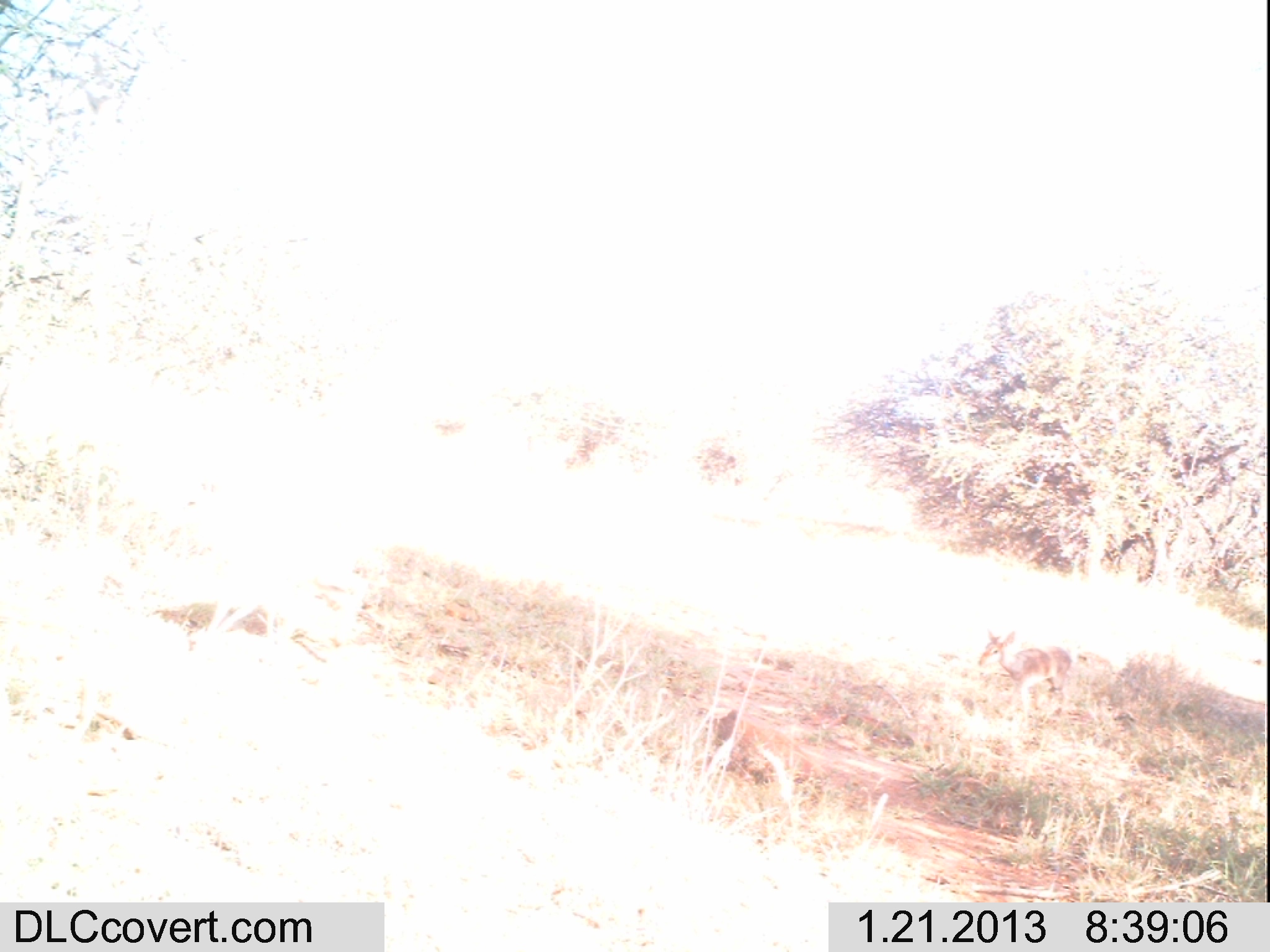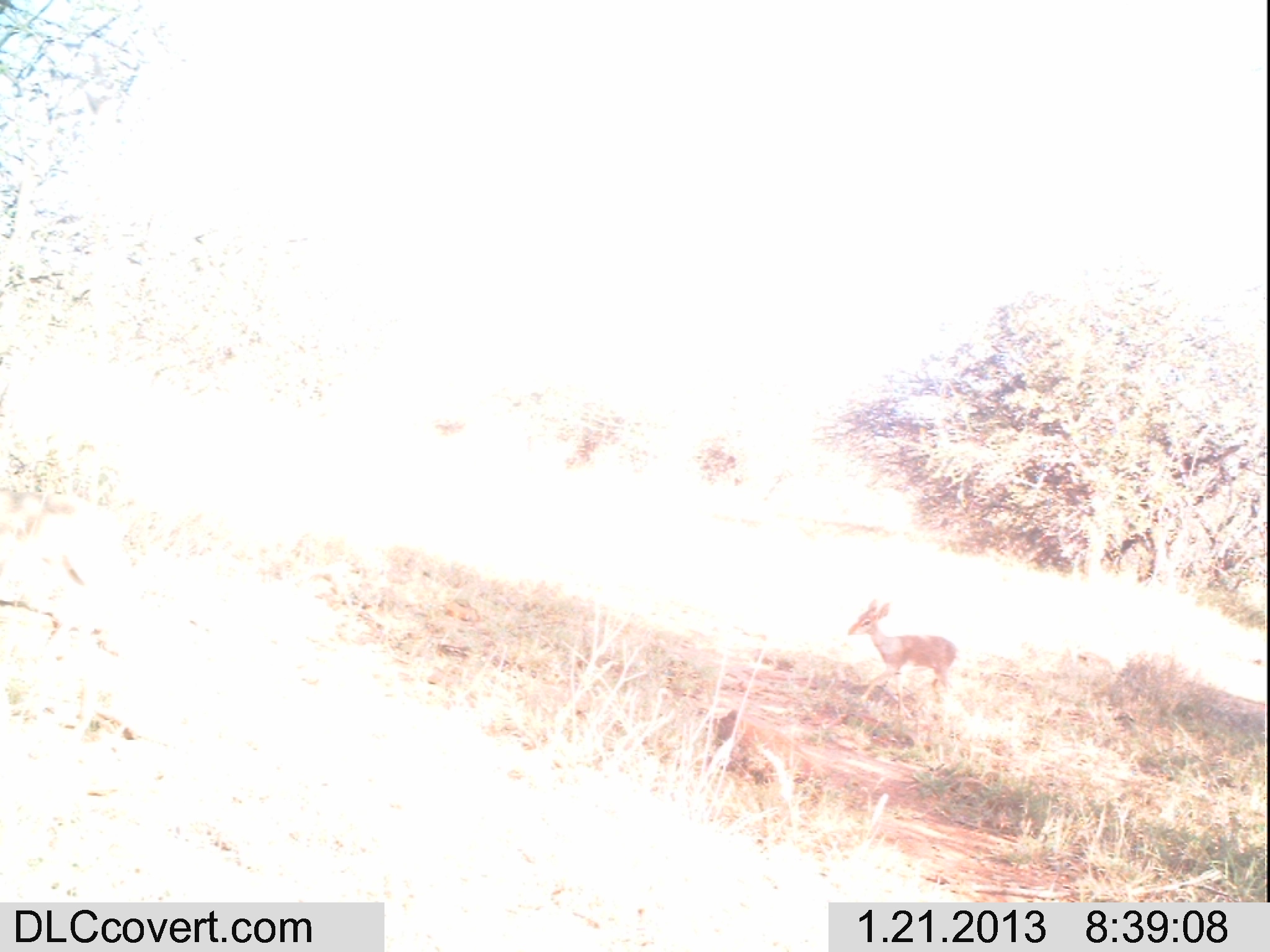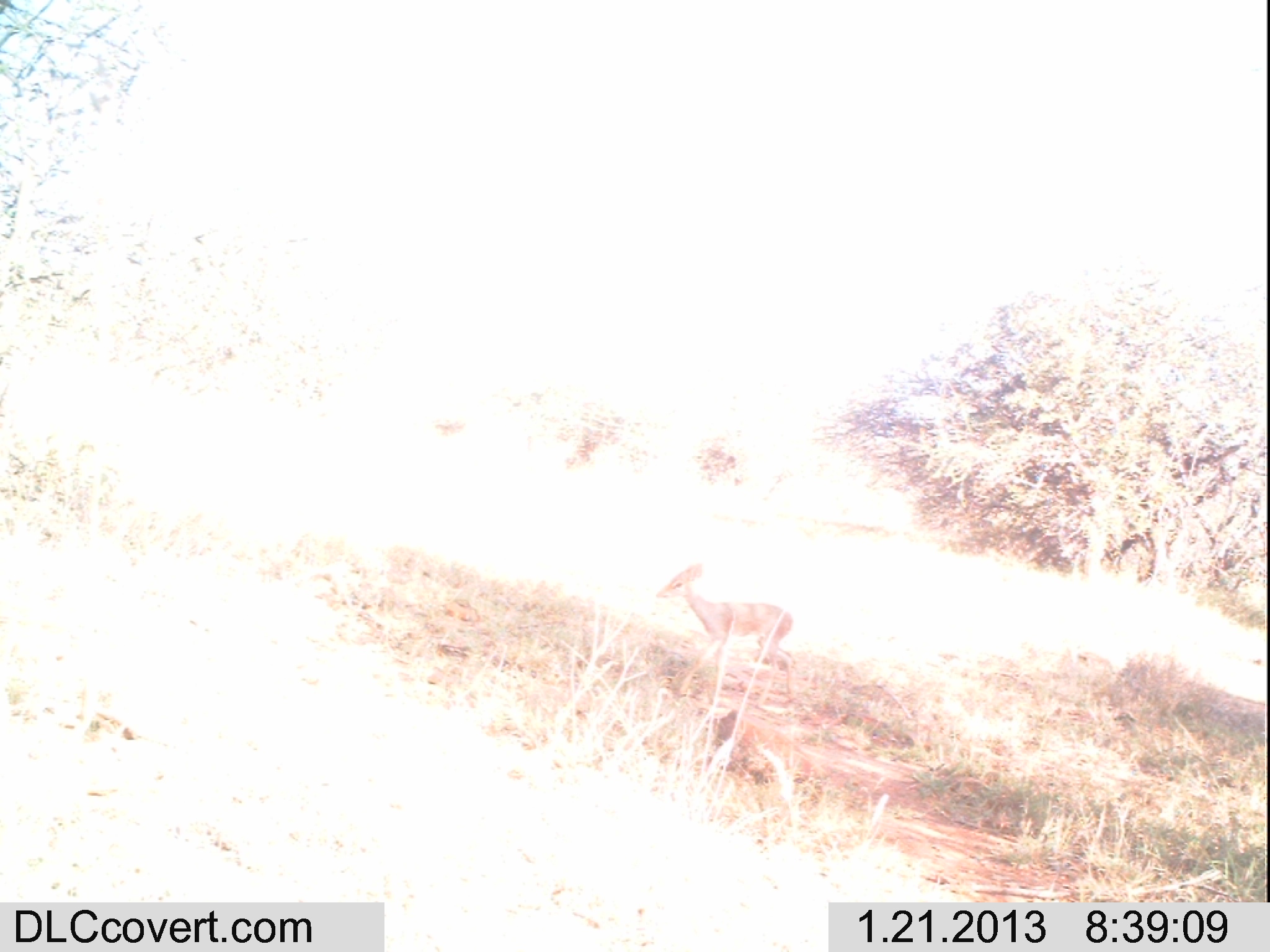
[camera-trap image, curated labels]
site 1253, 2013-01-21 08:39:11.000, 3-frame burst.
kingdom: Animalia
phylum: Chordata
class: Mammalia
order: Artiodactyla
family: Bovidae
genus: Madoqua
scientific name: Madoqua guentheri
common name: günther's dik-dik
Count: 2.